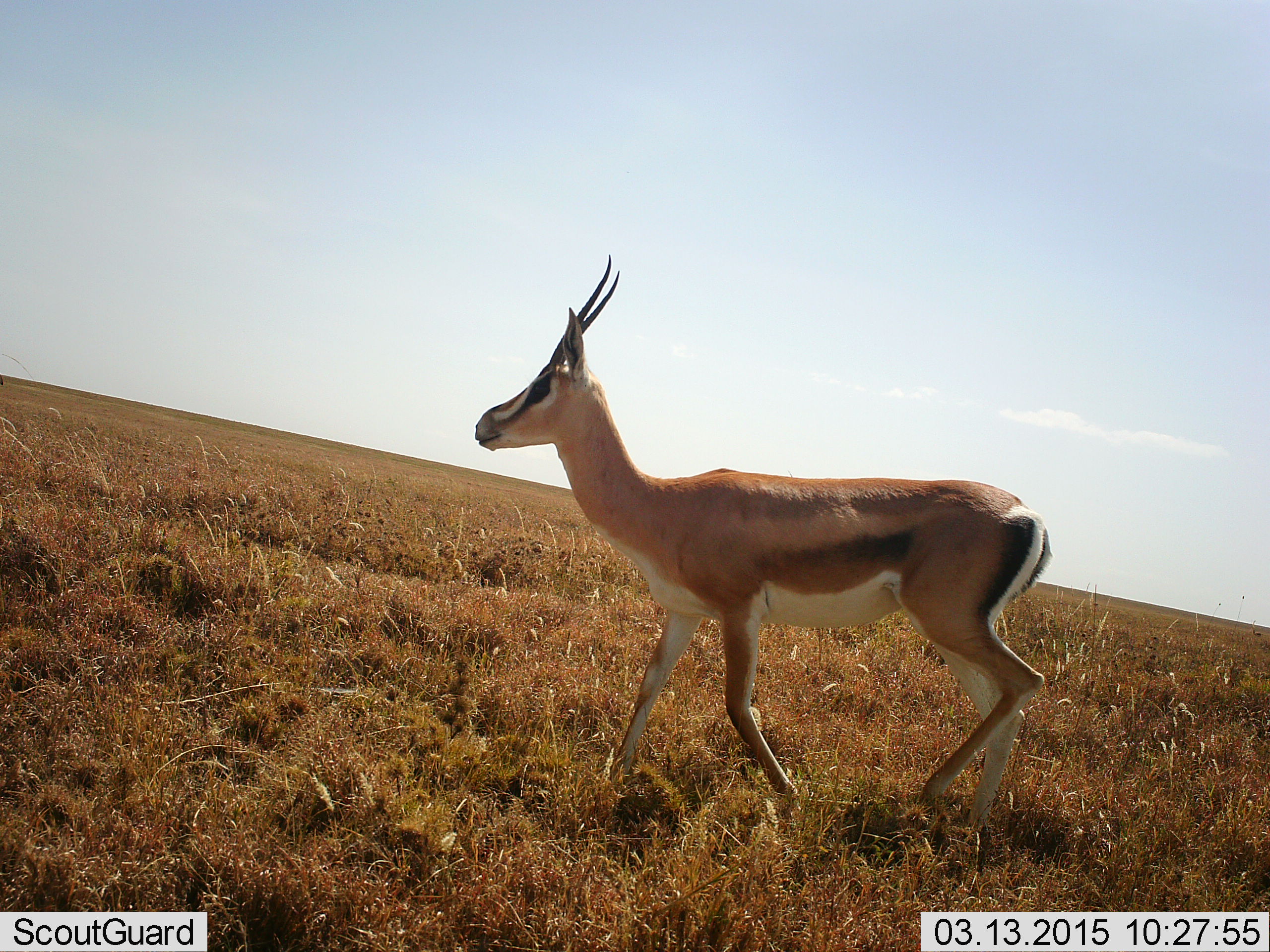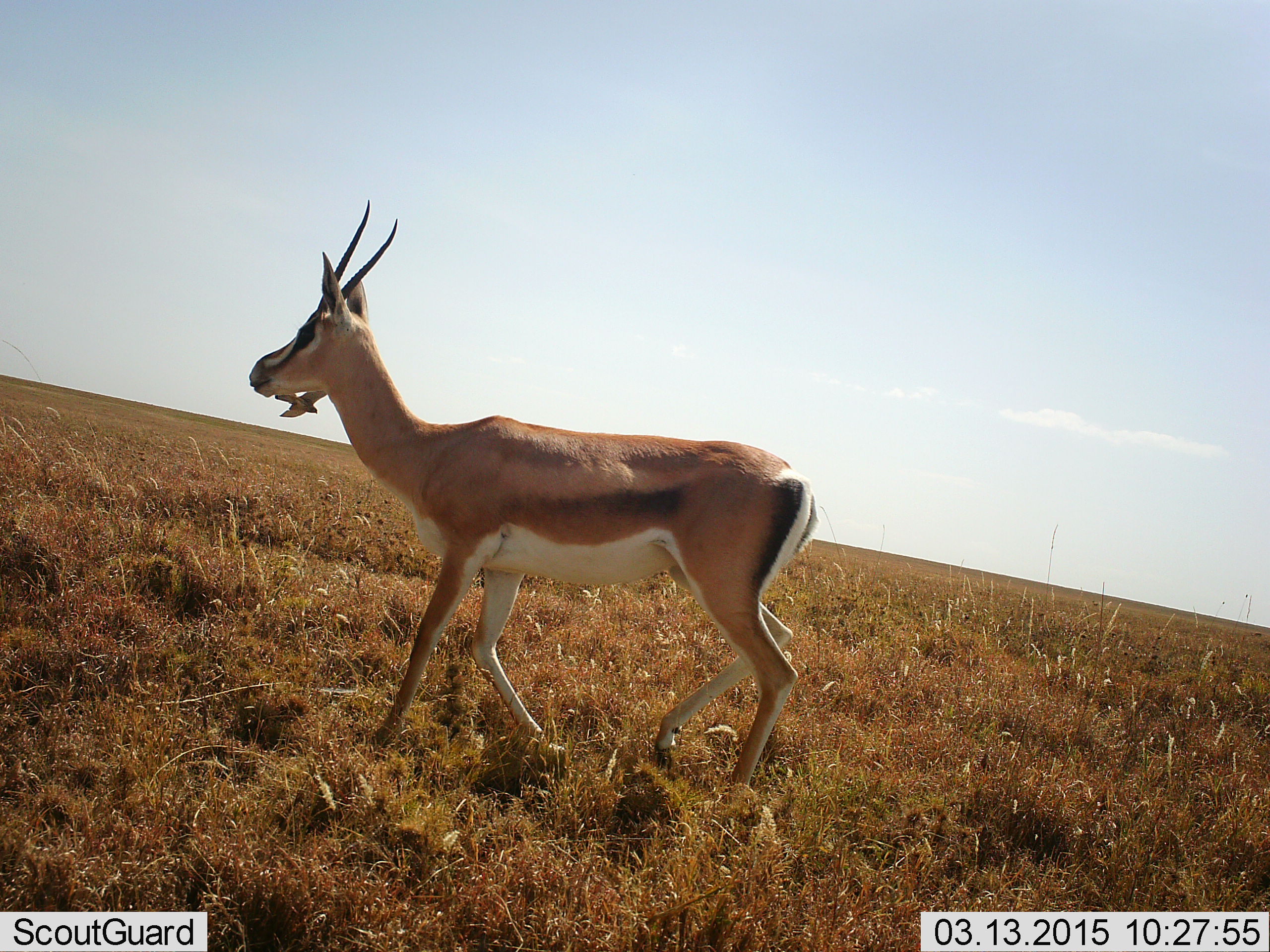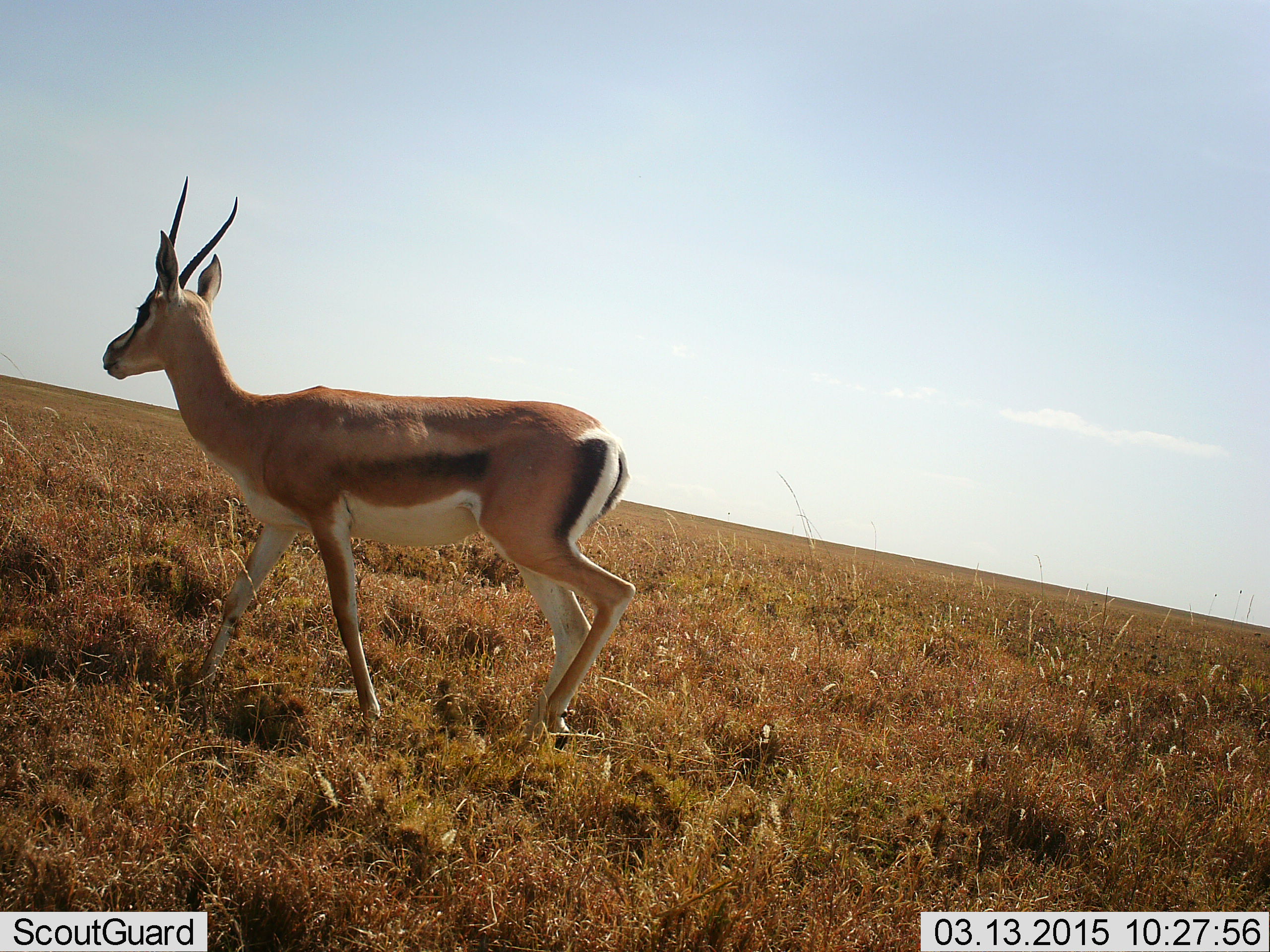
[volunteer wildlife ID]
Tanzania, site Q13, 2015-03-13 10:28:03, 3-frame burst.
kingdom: Animalia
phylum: Chordata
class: Mammalia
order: Artiodactyla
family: Bovidae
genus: Nanger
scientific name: Nanger granti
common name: grant's gazelle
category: gazellegrants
Gazellegrants (grant's gazelle) (Nanger granti), count 1. Behavior (volunteer vote fractions): standing 7%, resting 0%, moving 100%, interacting 0%. Young present (vote fraction): 0%. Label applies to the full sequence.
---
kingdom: Animalia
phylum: Chordata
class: Aves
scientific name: Aves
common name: bird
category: otherbird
Otherbird (bird) (Aves), count 1. Behavior (volunteer vote fractions): standing 0%, resting 0%, moving 100%, interacting 0%. Young present (vote fraction): 0%. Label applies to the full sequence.